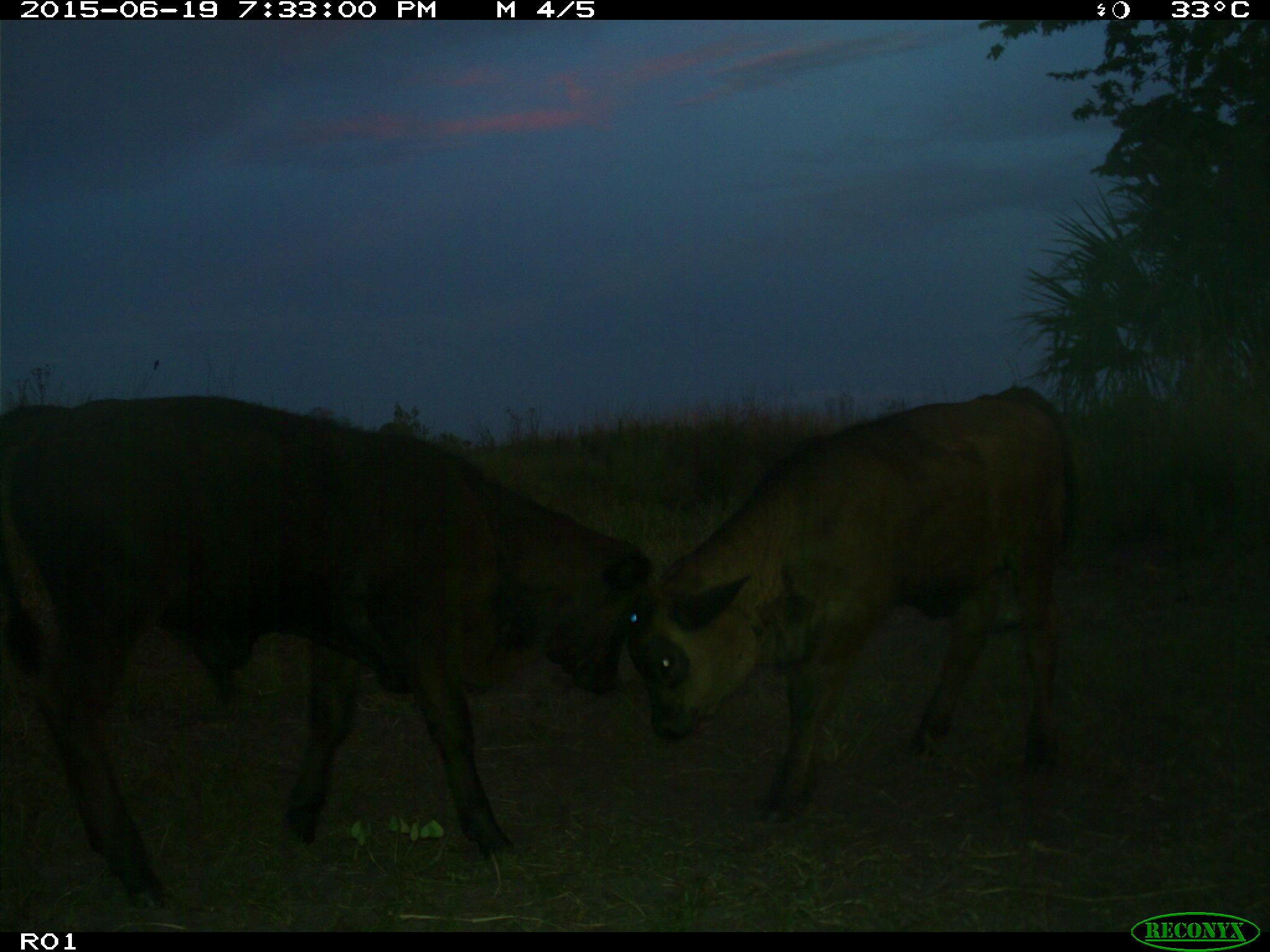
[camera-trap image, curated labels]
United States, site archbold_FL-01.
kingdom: Animalia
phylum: Chordata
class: Mammalia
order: Artiodactyla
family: Bovidae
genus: Bos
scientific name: Bos taurus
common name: domestic cow